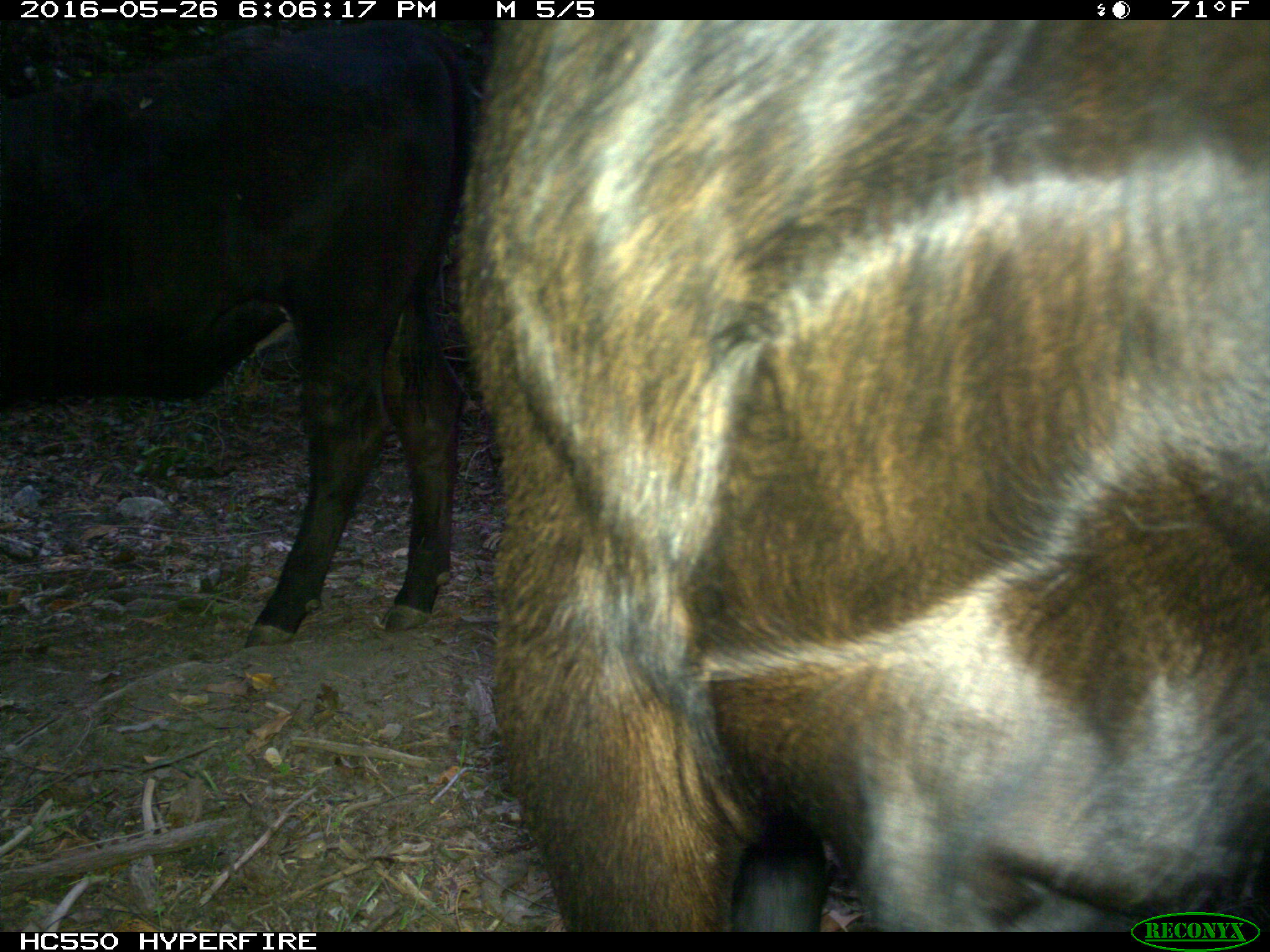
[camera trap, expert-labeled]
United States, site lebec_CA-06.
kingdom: Animalia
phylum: Chordata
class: Mammalia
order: Artiodactyla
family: Bovidae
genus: Bos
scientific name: Bos taurus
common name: domestic cow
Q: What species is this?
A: Bos taurus (domestic cow).